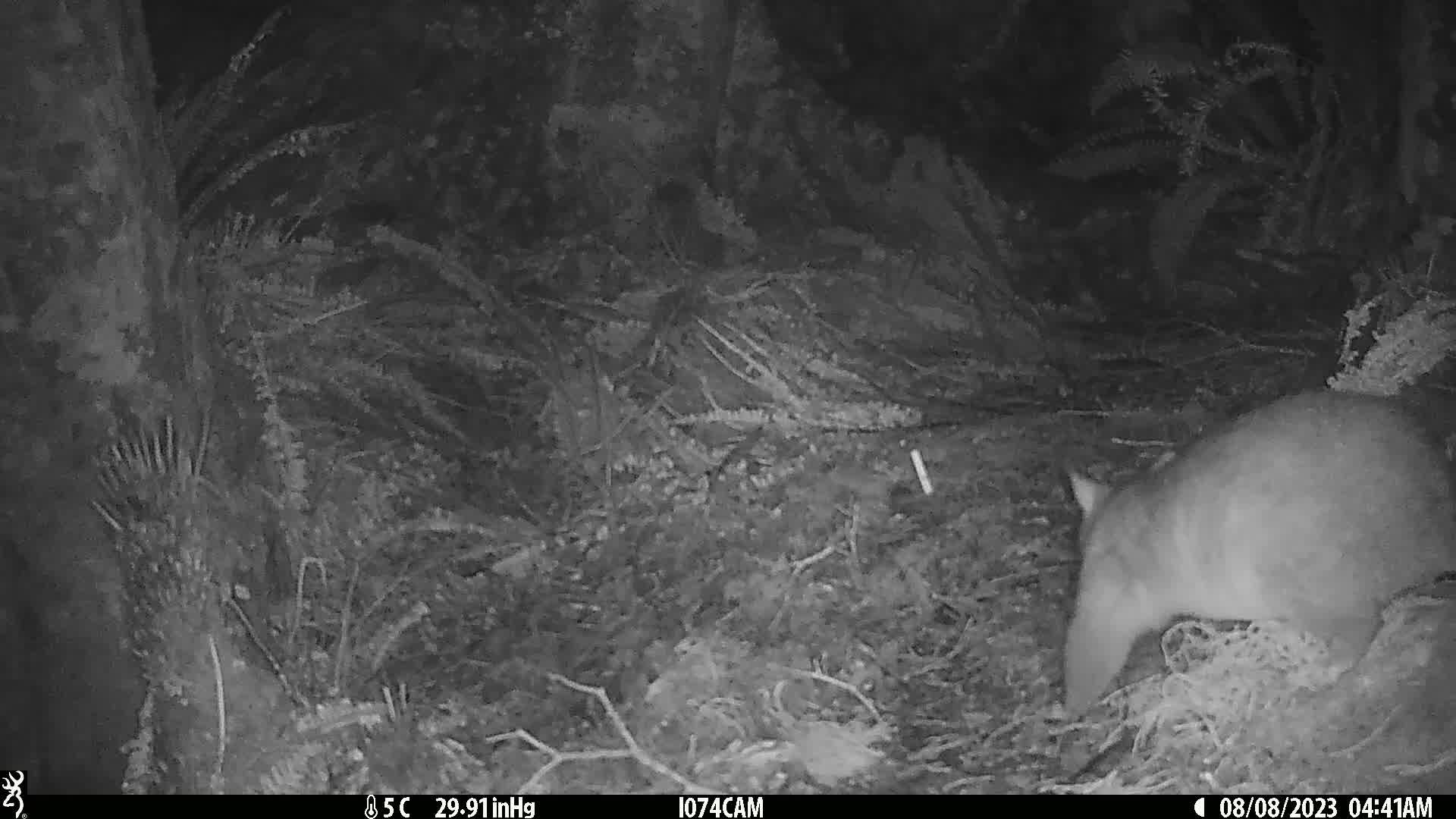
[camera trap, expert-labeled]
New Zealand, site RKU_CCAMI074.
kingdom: Animalia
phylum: Chordata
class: Mammalia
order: Diprotodontia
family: Phalangeridae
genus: Trichosurus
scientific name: Trichosurus vulpecula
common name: common brushtail possum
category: possum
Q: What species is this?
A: Possum (common brushtail possum) (Trichosurus vulpecula).